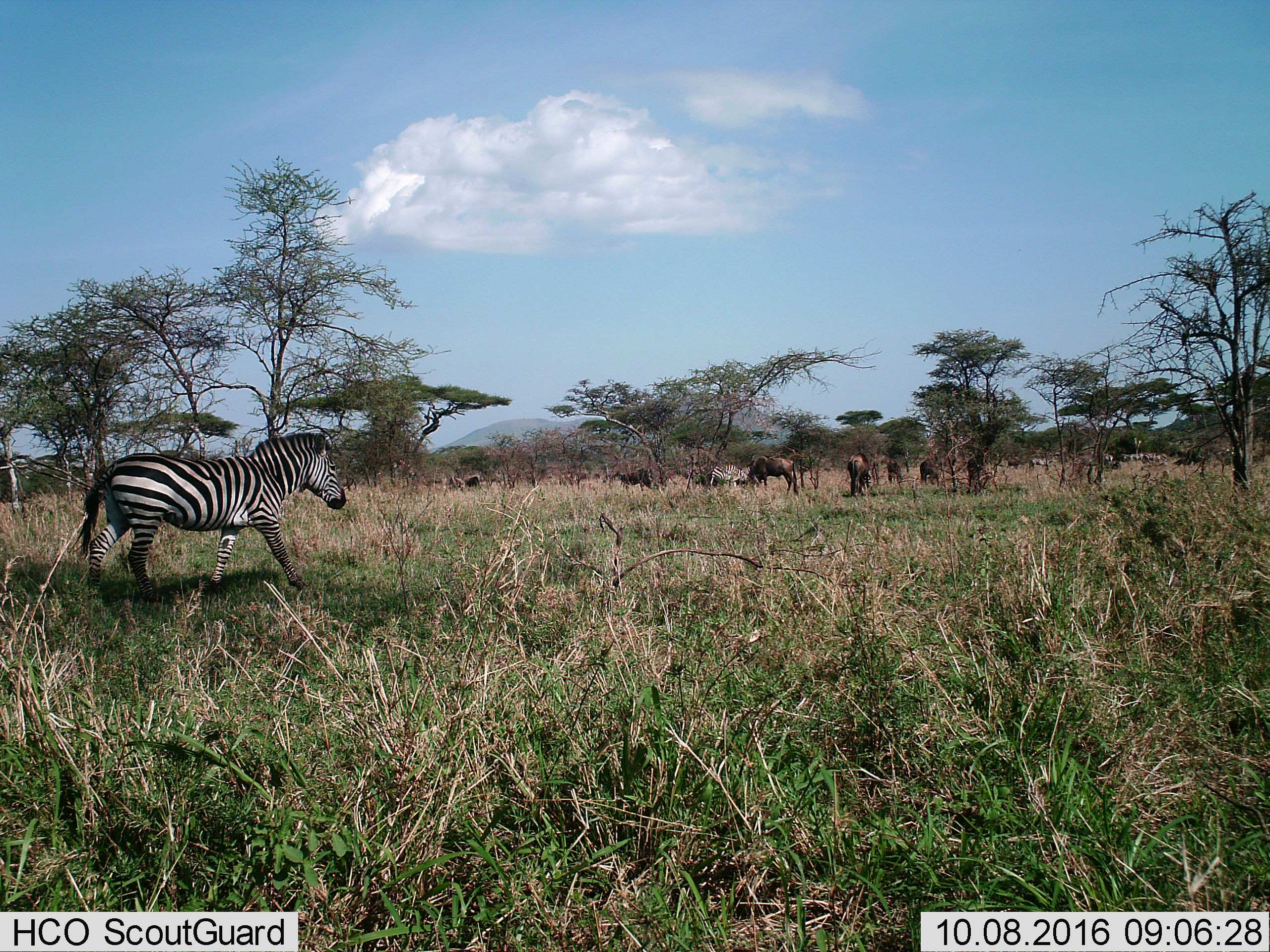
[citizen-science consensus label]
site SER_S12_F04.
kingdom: Animalia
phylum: Chordata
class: Mammalia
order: Artiodactyla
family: Bovidae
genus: Connochaetes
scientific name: Connochaetes taurinus taurinus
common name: blue wildebeest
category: wildebeestblue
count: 11-50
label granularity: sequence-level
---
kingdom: Animalia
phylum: Chordata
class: Mammalia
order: Perissodactyla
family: Equidae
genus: Equus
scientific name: Equus quagga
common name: plains zebra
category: zebraplains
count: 3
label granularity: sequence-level